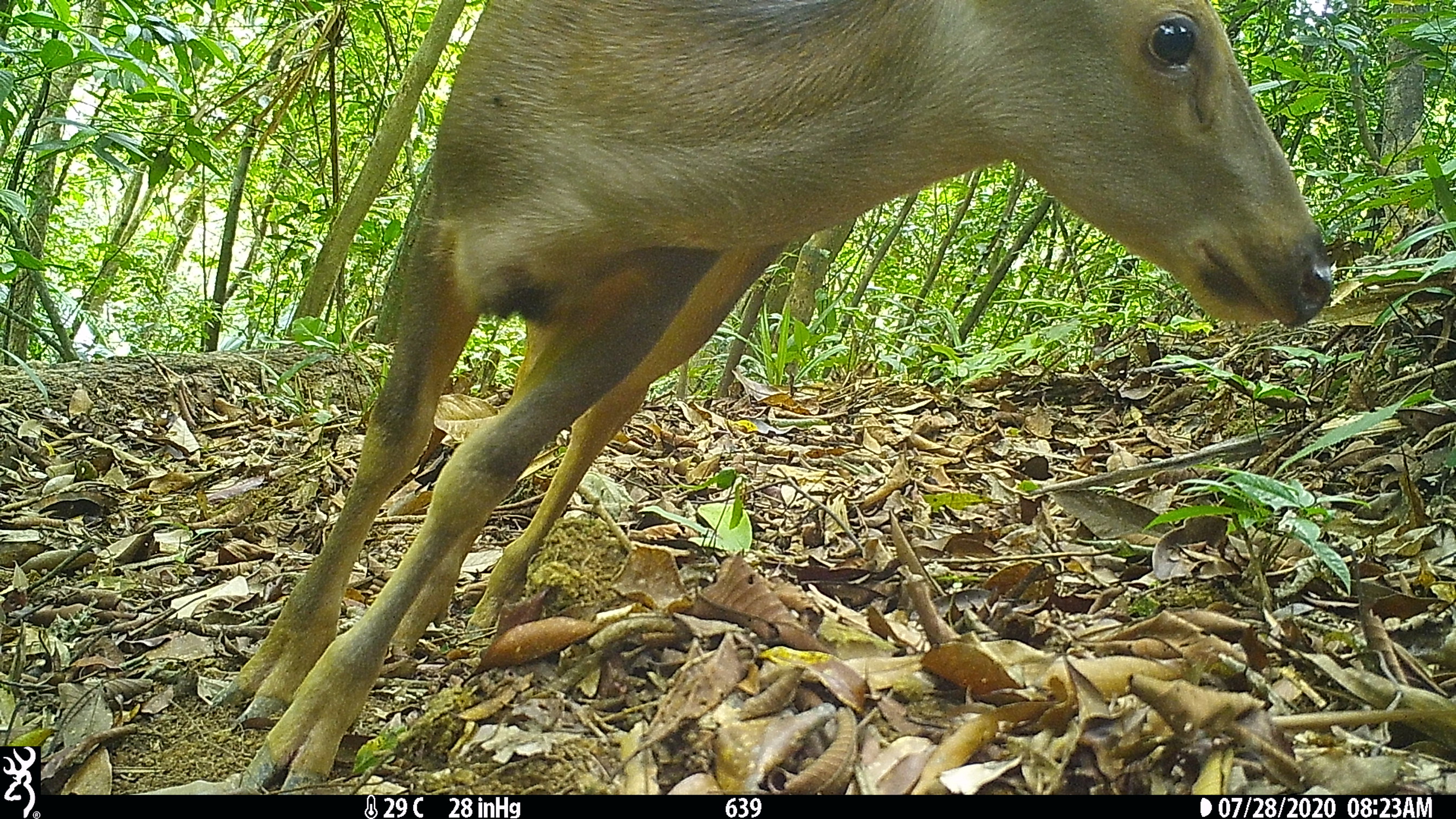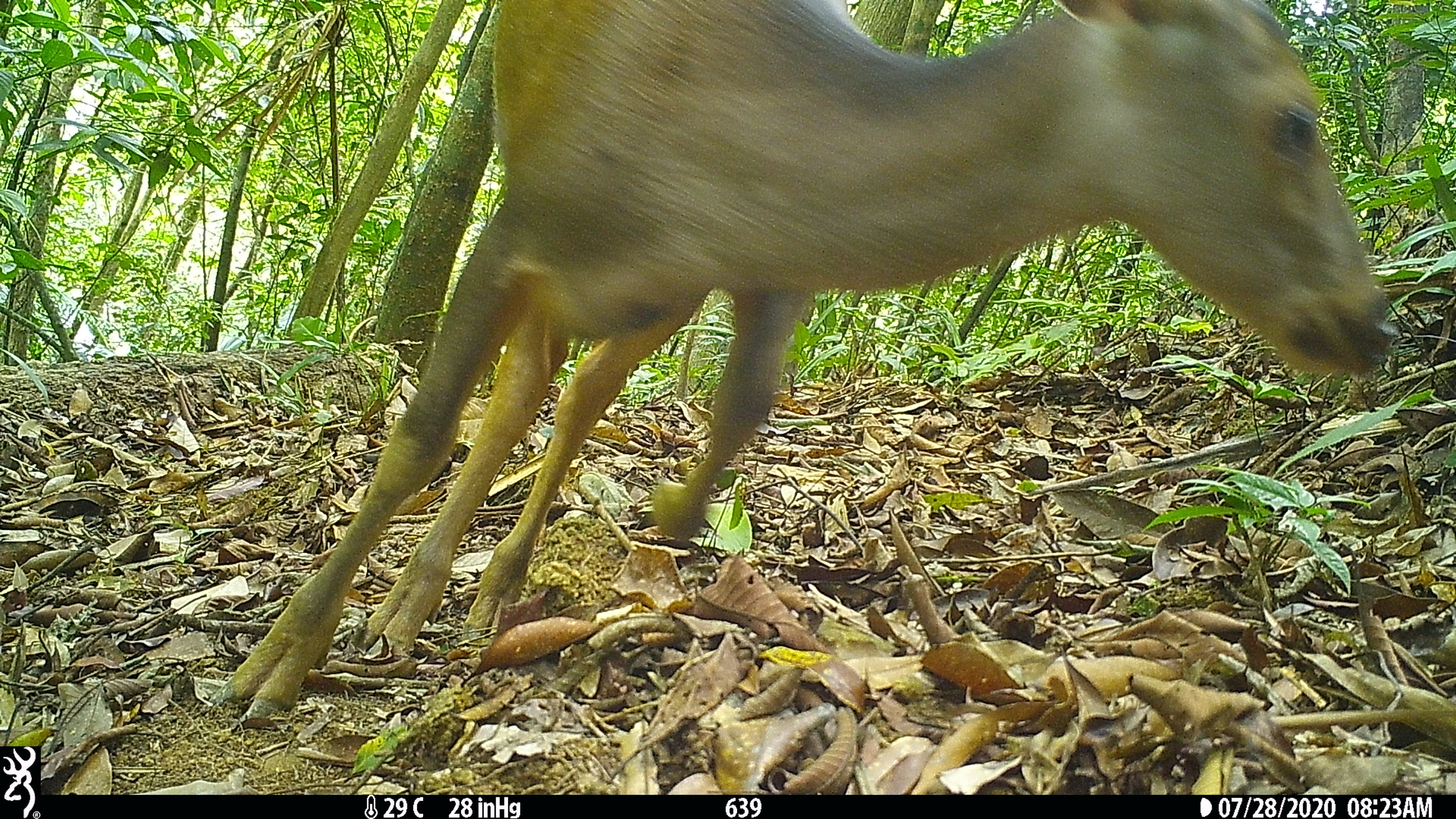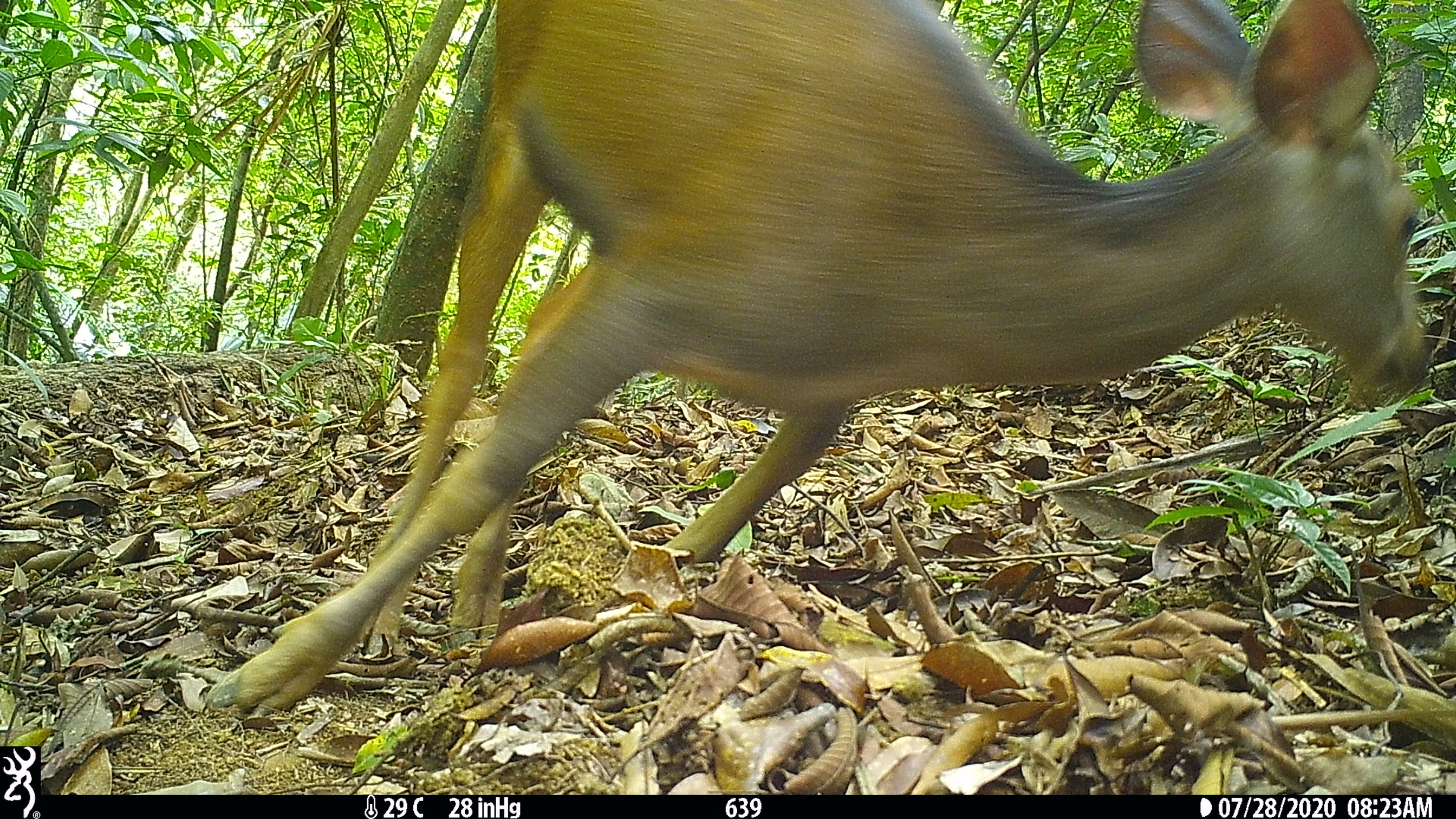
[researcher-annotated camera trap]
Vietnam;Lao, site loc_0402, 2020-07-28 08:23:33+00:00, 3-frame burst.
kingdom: Animalia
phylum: Chordata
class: Mammalia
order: Artiodactyla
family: Cervidae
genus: Rusa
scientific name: Rusa unicolor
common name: sambar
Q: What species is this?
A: Sambar (Rusa unicolor).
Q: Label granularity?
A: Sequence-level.